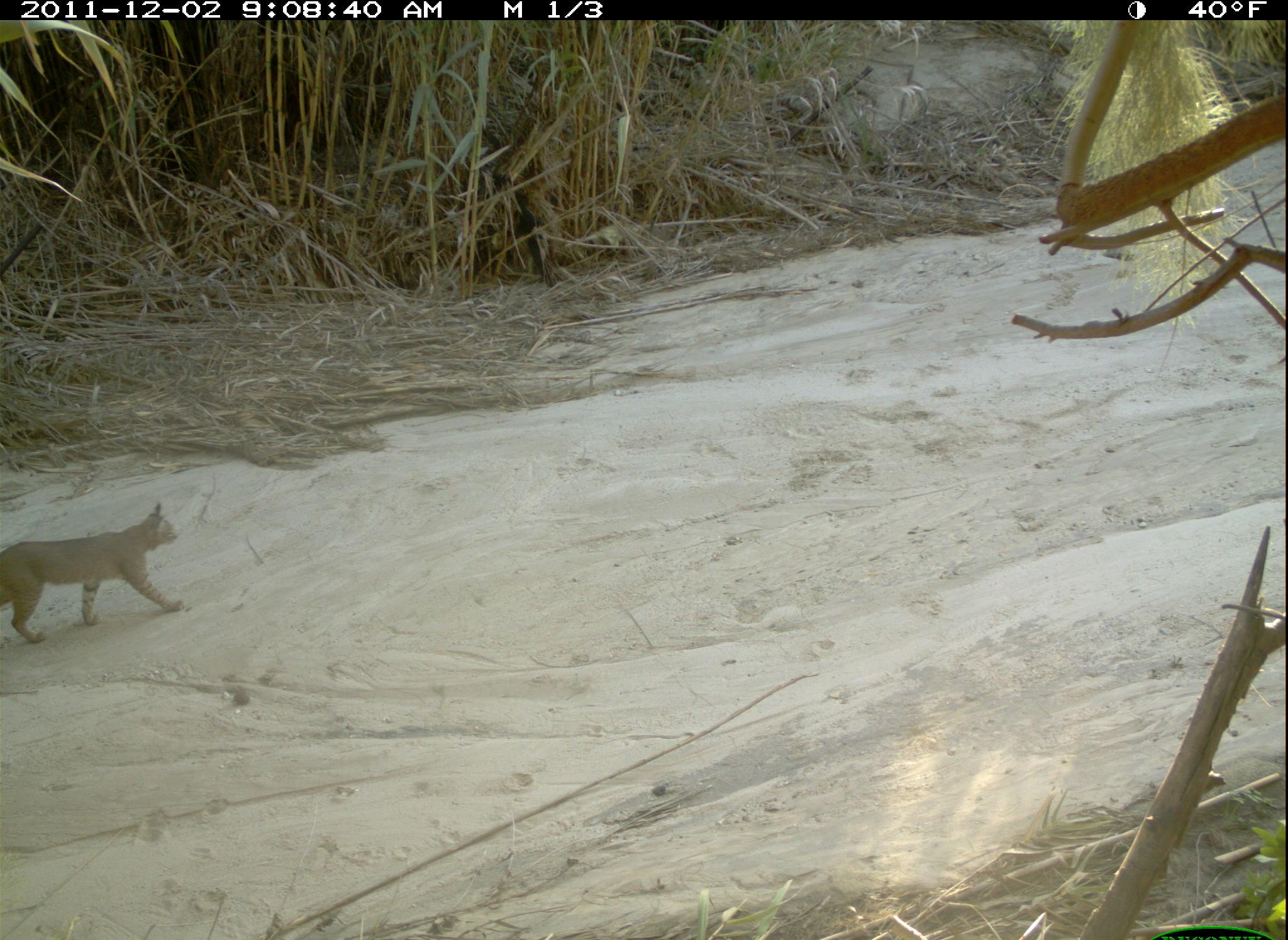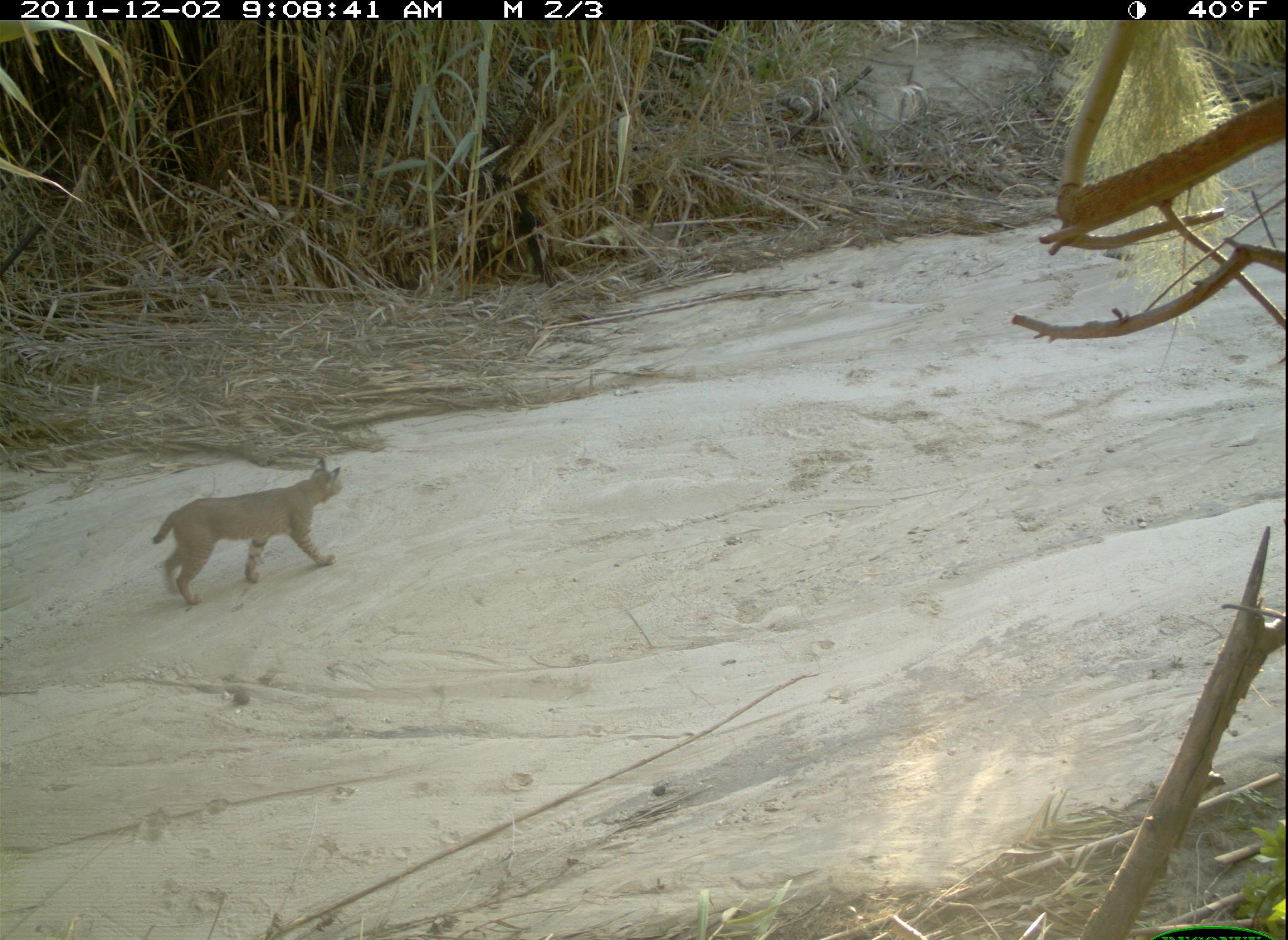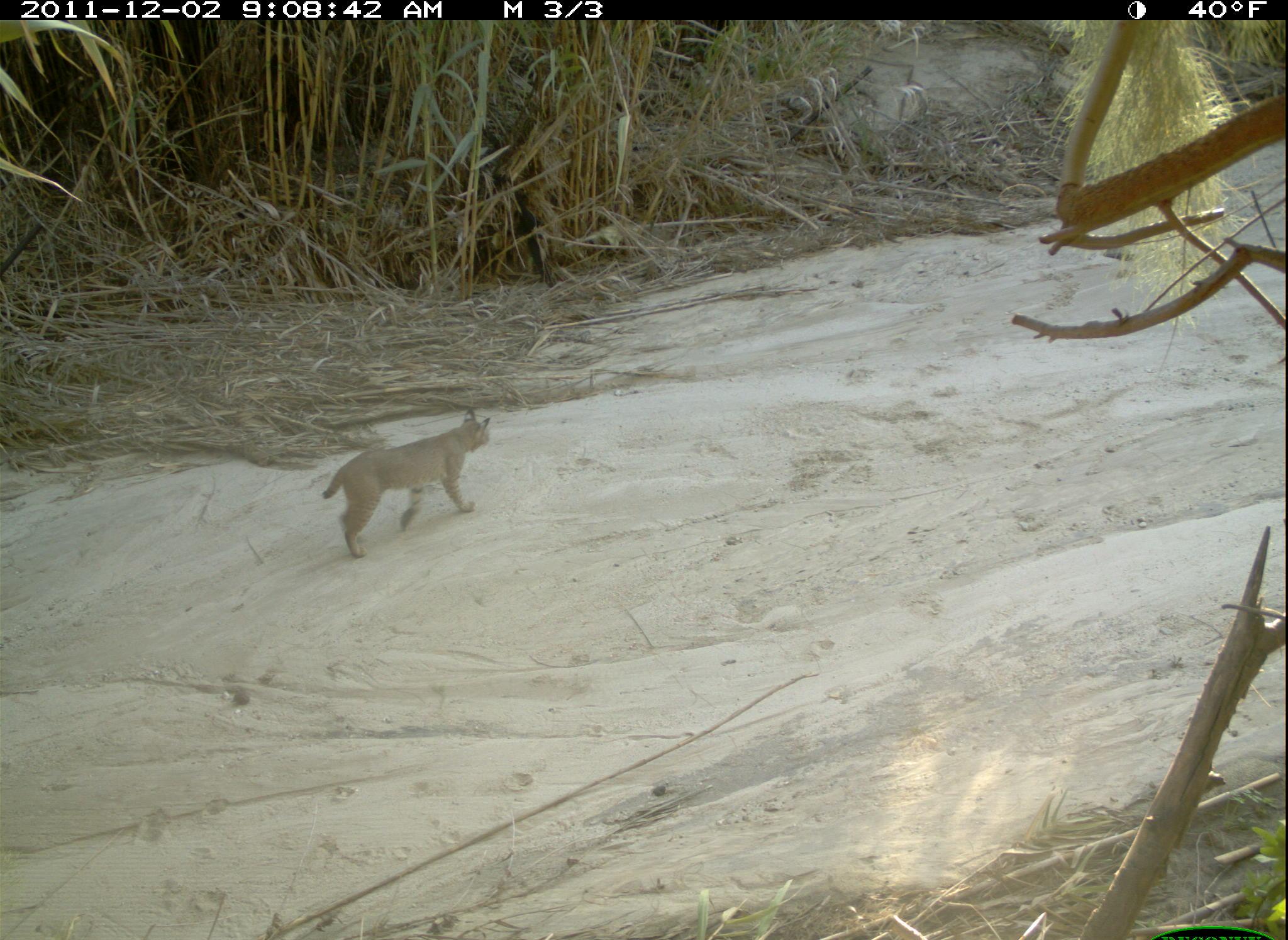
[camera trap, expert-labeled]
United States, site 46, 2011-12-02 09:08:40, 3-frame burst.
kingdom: Animalia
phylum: Chordata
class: Mammalia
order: Carnivora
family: Felidae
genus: Lynx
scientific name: Lynx rufus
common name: bobcat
Bobcat (Lynx rufus).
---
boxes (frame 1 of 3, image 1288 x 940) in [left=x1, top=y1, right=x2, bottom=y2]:
bobcat: [left=10, top=499, right=200, bottom=652]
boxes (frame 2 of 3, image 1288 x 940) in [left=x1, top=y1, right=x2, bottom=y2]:
bobcat: [left=148, top=446, right=365, bottom=615]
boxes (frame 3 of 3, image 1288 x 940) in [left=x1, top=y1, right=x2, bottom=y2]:
bobcat: [left=316, top=401, right=499, bottom=572]